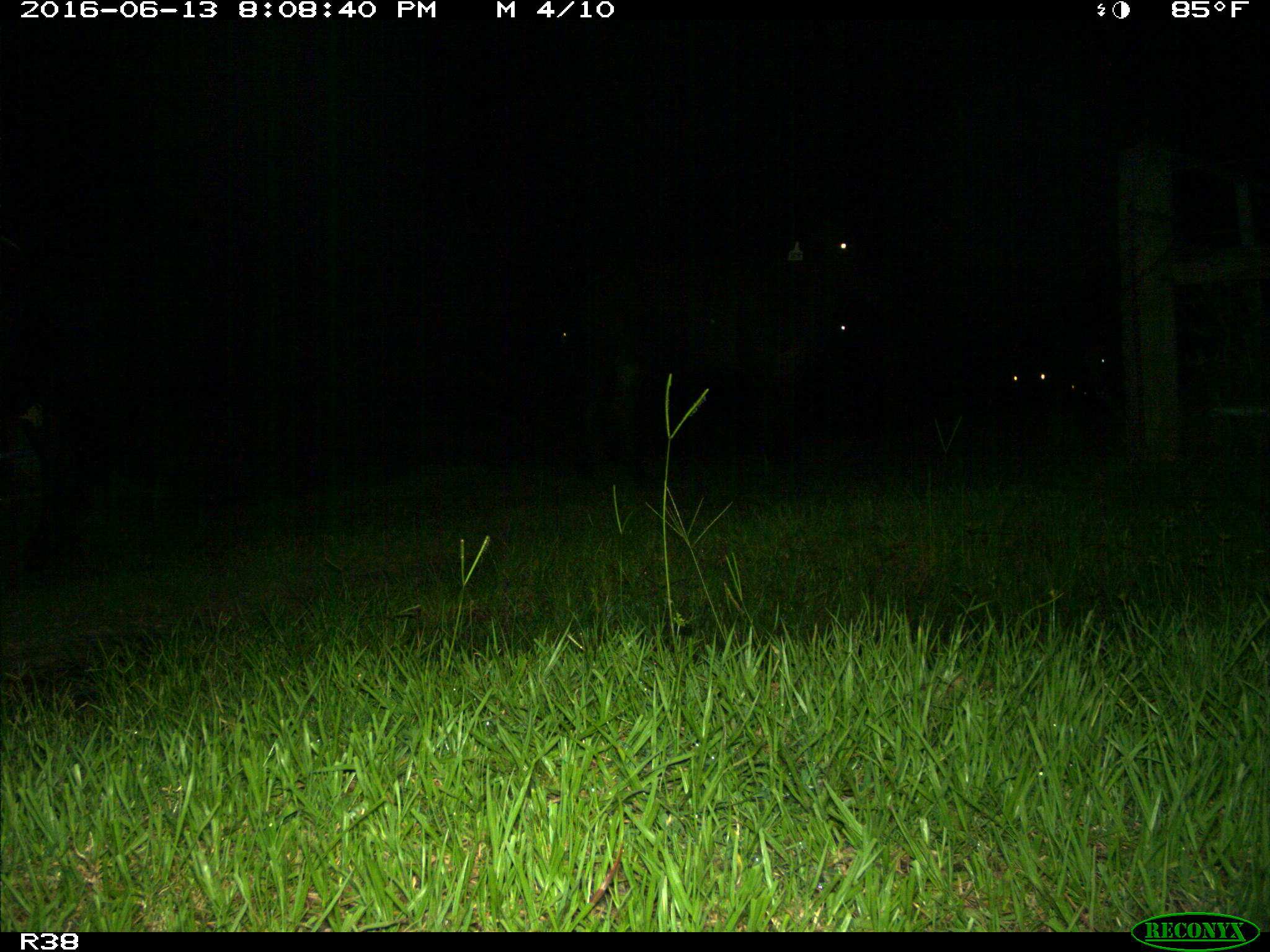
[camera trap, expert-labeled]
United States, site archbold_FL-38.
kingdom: Animalia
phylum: Chordata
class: Mammalia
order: Artiodactyla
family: Bovidae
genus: Bos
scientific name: Bos taurus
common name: domestic cow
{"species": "Bos taurus (domestic cow)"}